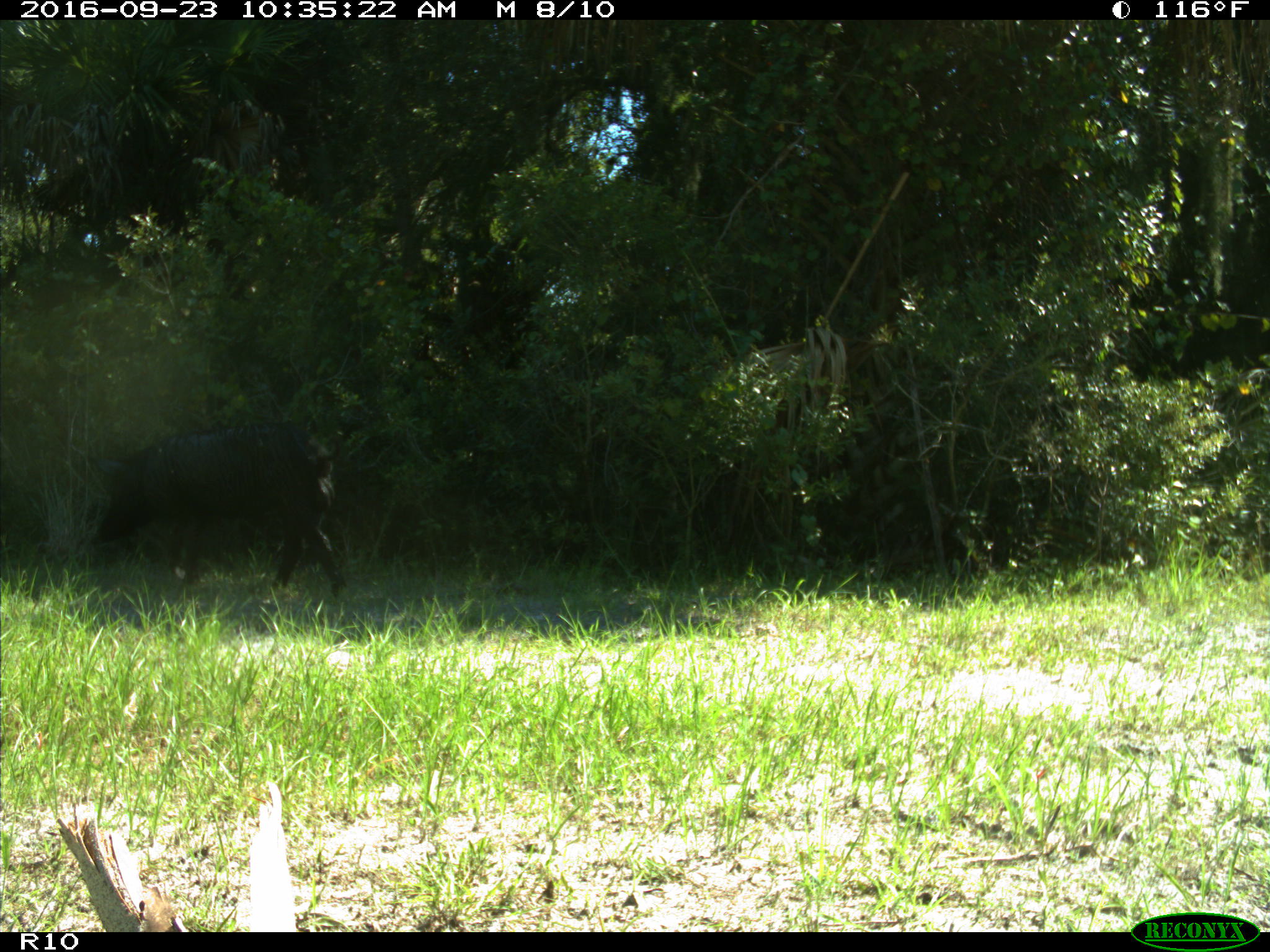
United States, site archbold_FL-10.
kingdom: Animalia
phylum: Chordata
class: Mammalia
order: Artiodactyla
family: Suidae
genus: Sus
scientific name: Sus scrofa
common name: wild boar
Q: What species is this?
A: Sus scrofa (wild boar).